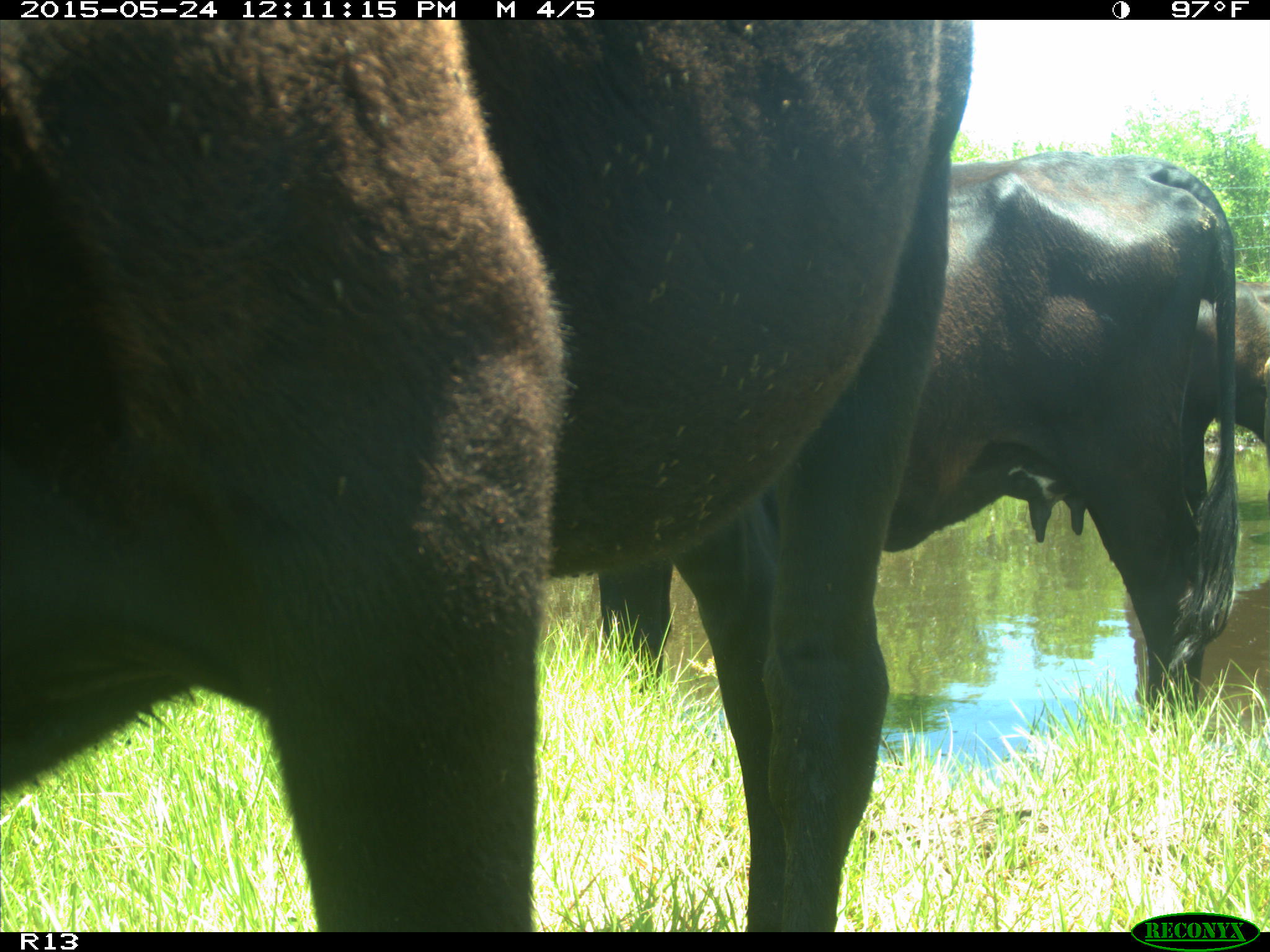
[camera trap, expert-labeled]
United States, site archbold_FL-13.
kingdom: Animalia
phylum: Chordata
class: Mammalia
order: Artiodactyla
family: Bovidae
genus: Bos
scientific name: Bos taurus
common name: domestic cow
Bos taurus (domestic cow).